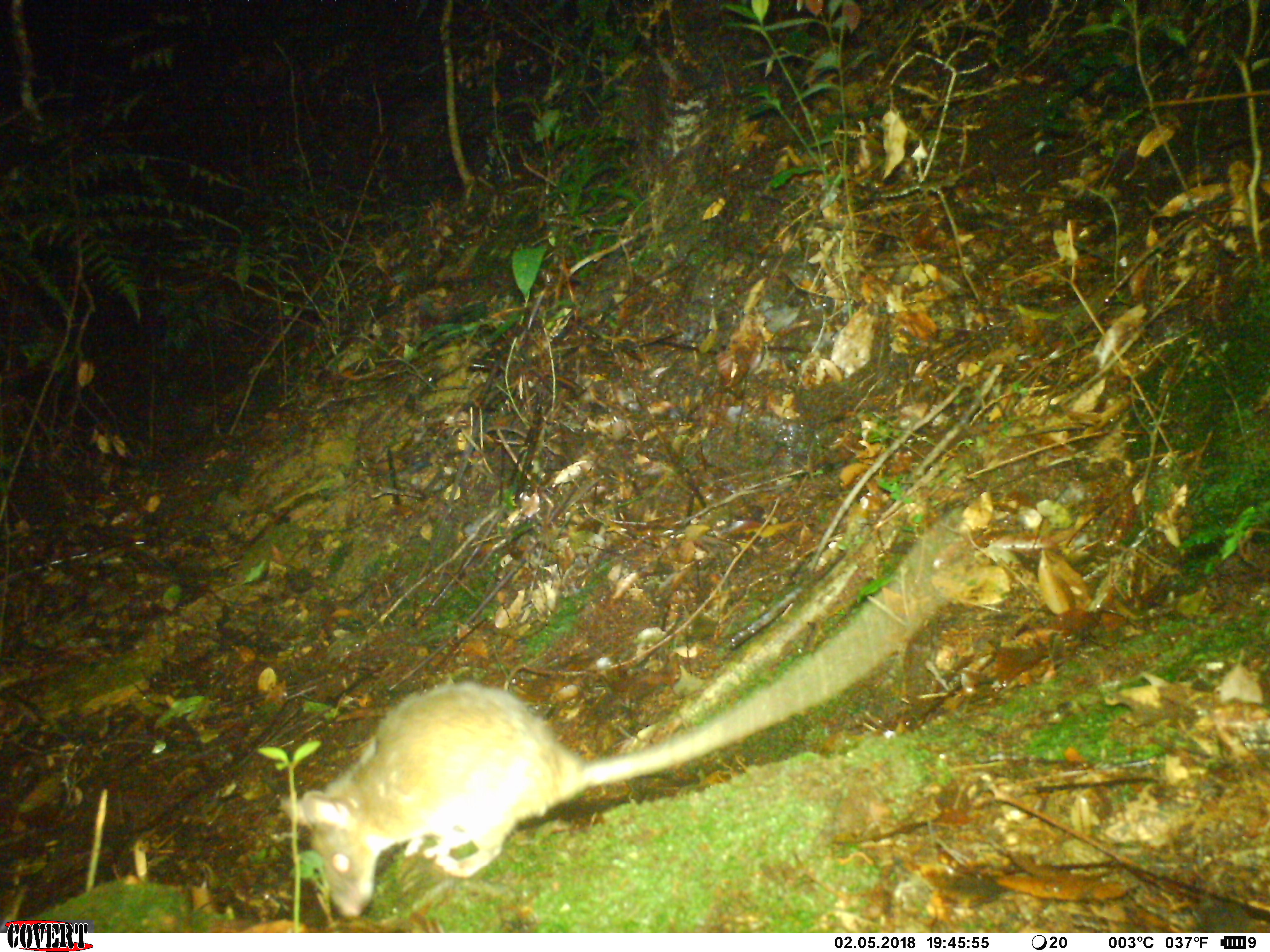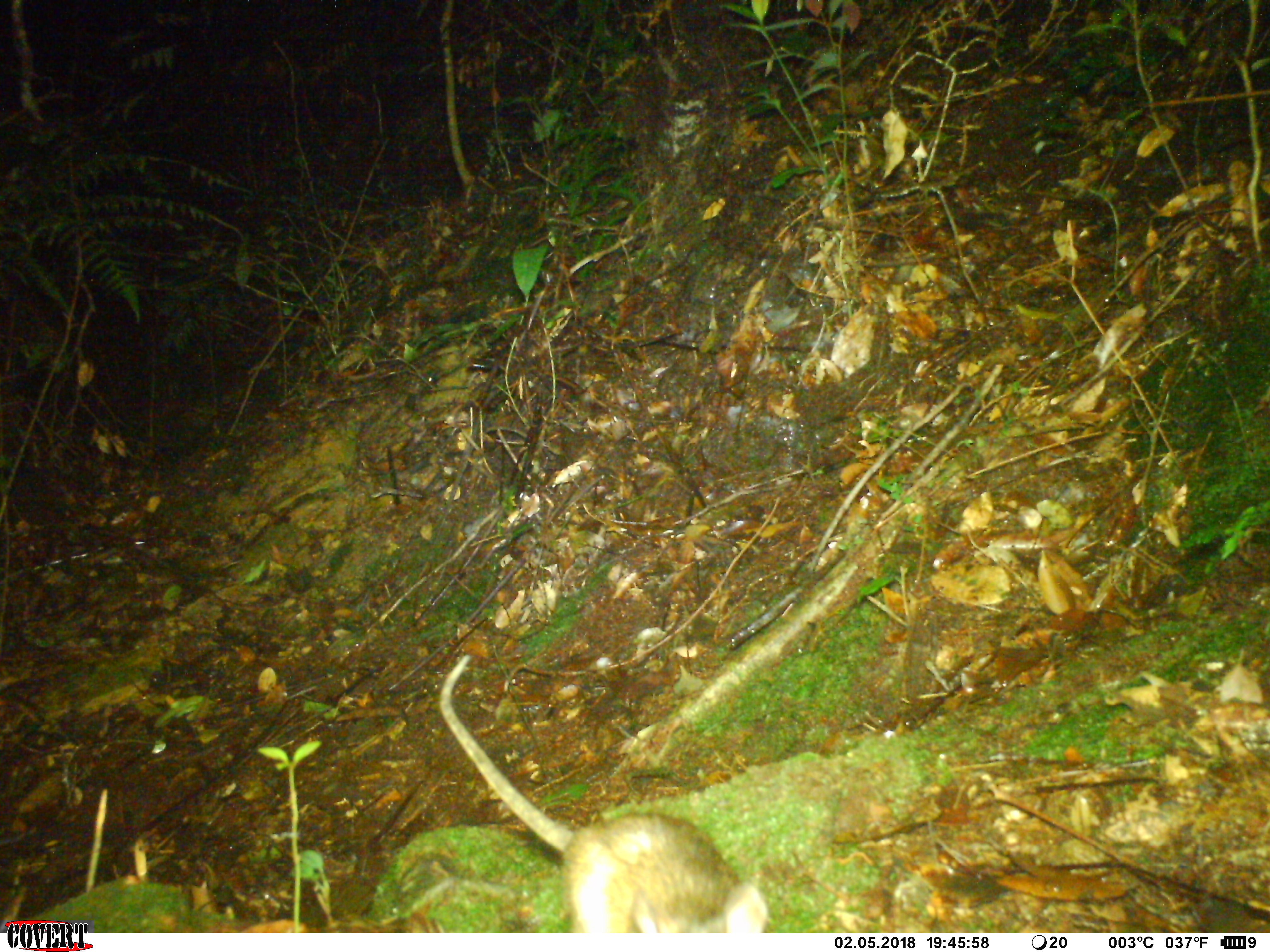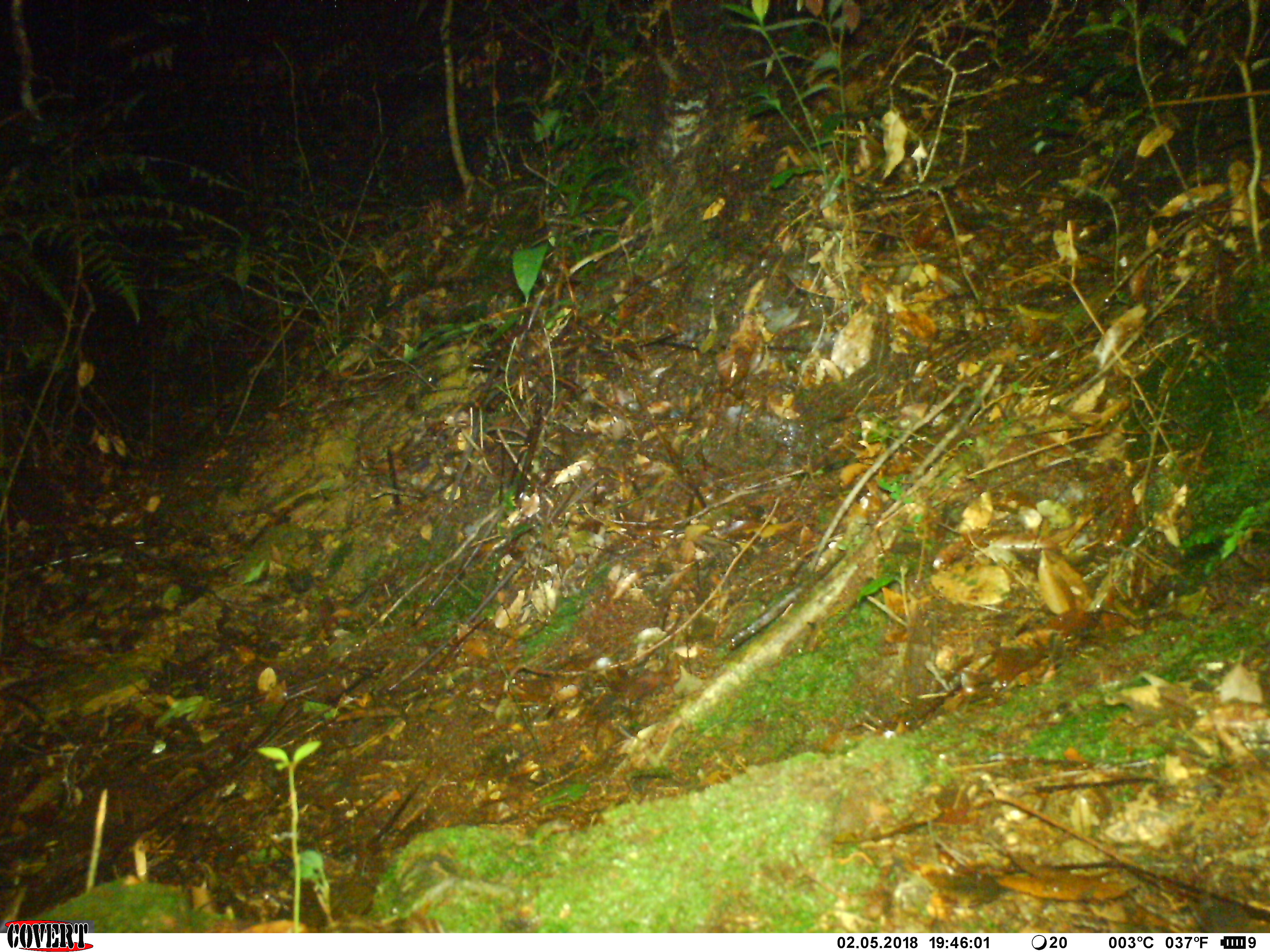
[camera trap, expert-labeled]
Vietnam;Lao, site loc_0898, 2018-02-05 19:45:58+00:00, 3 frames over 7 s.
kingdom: Animalia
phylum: Chordata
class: Mammalia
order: Rodentia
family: Muridae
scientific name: Muridae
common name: old-world mice and rats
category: unidentified murid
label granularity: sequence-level